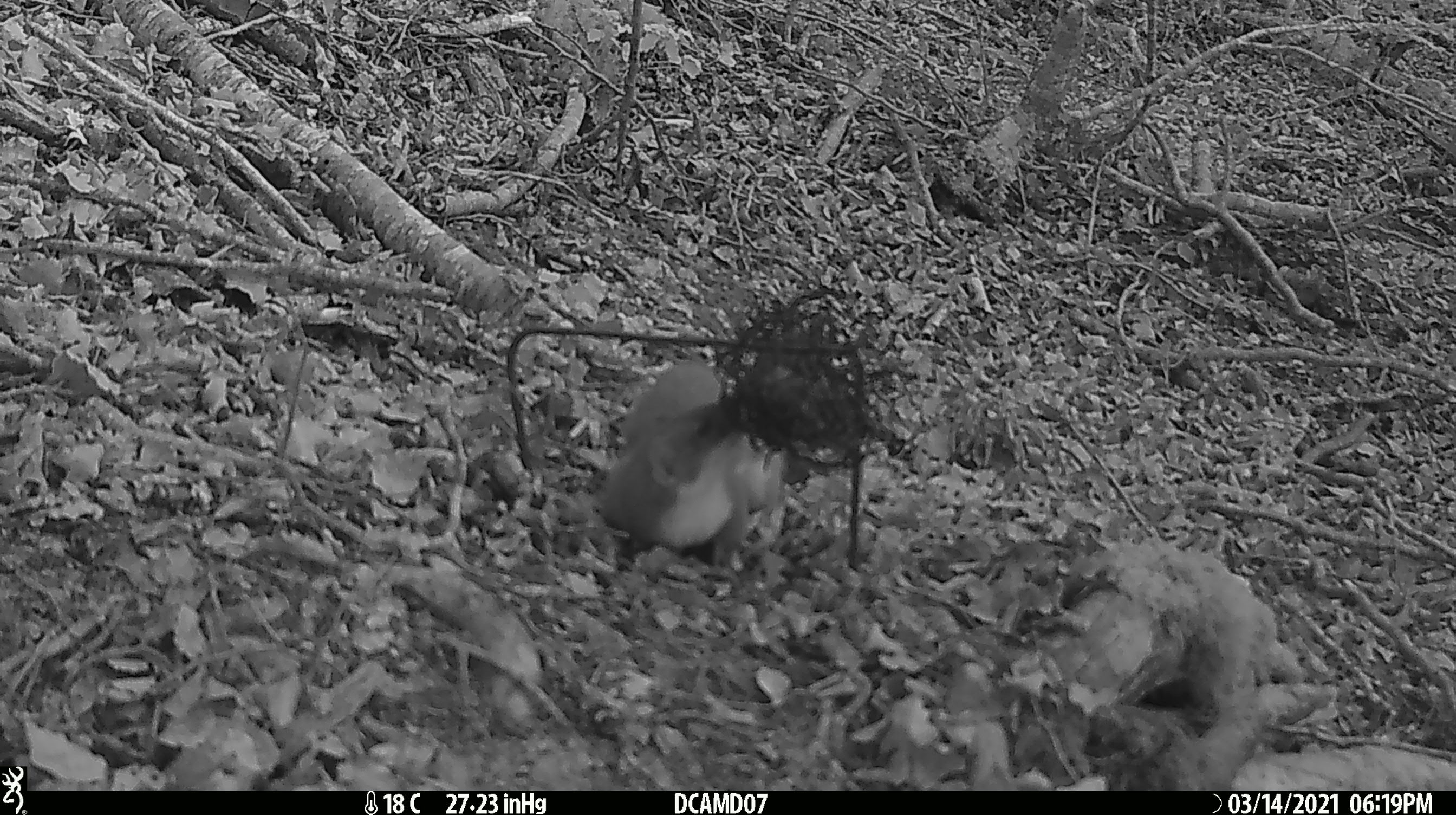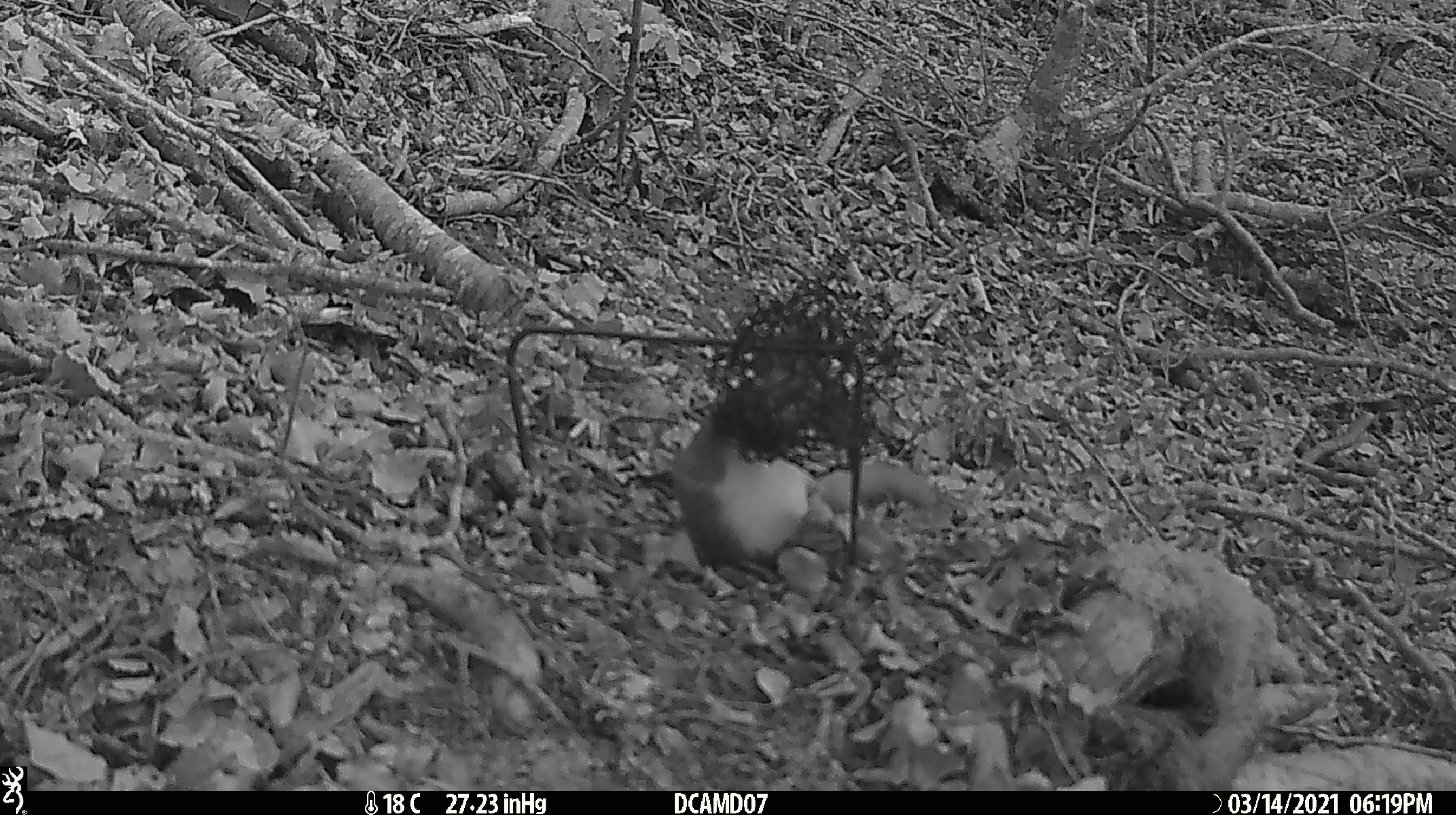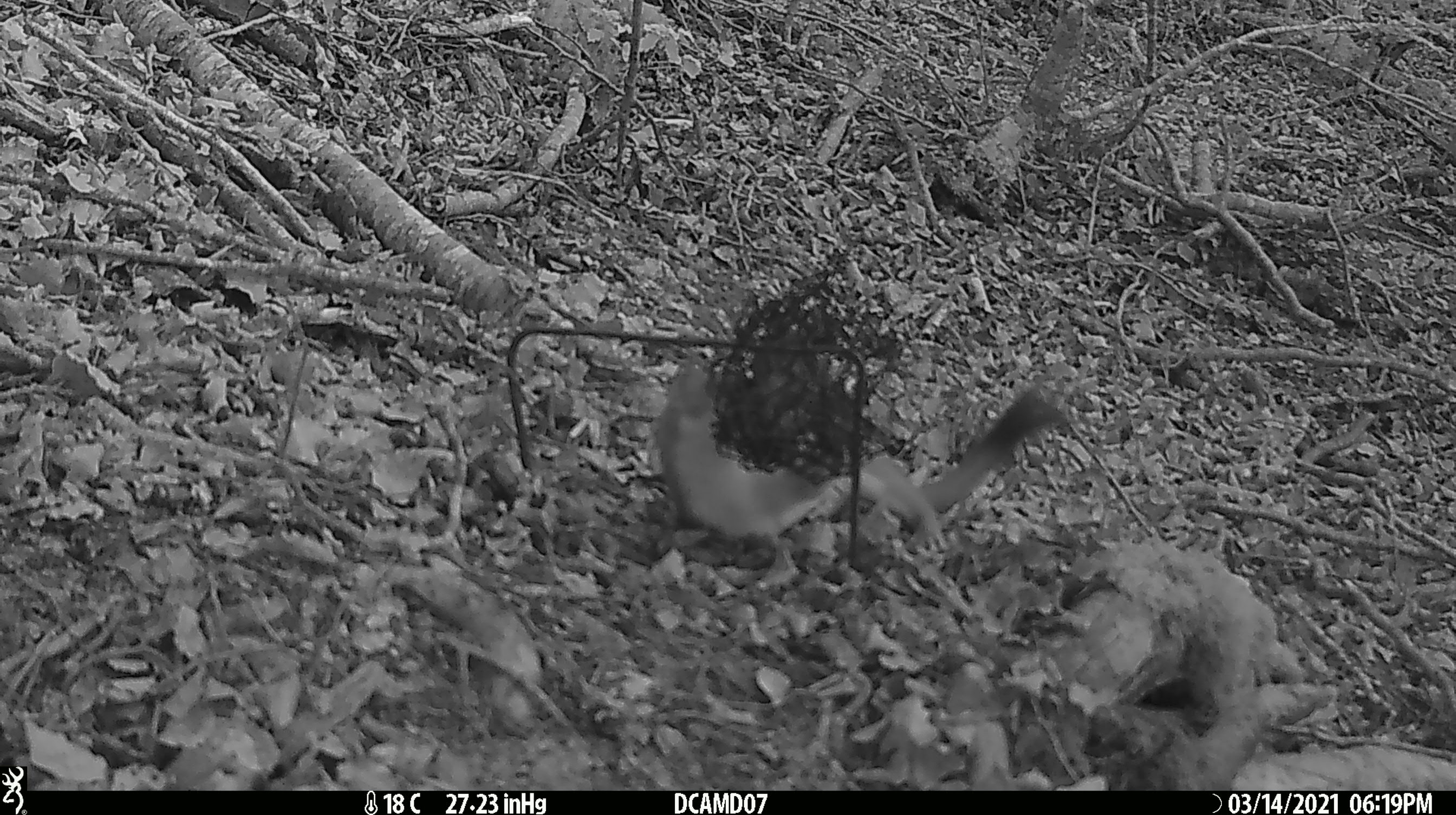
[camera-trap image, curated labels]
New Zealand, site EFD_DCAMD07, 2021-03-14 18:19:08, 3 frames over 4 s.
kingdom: Animalia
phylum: Chordata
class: Mammalia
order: Carnivora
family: Mustelidae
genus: Mustela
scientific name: Mustela erminea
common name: stoat